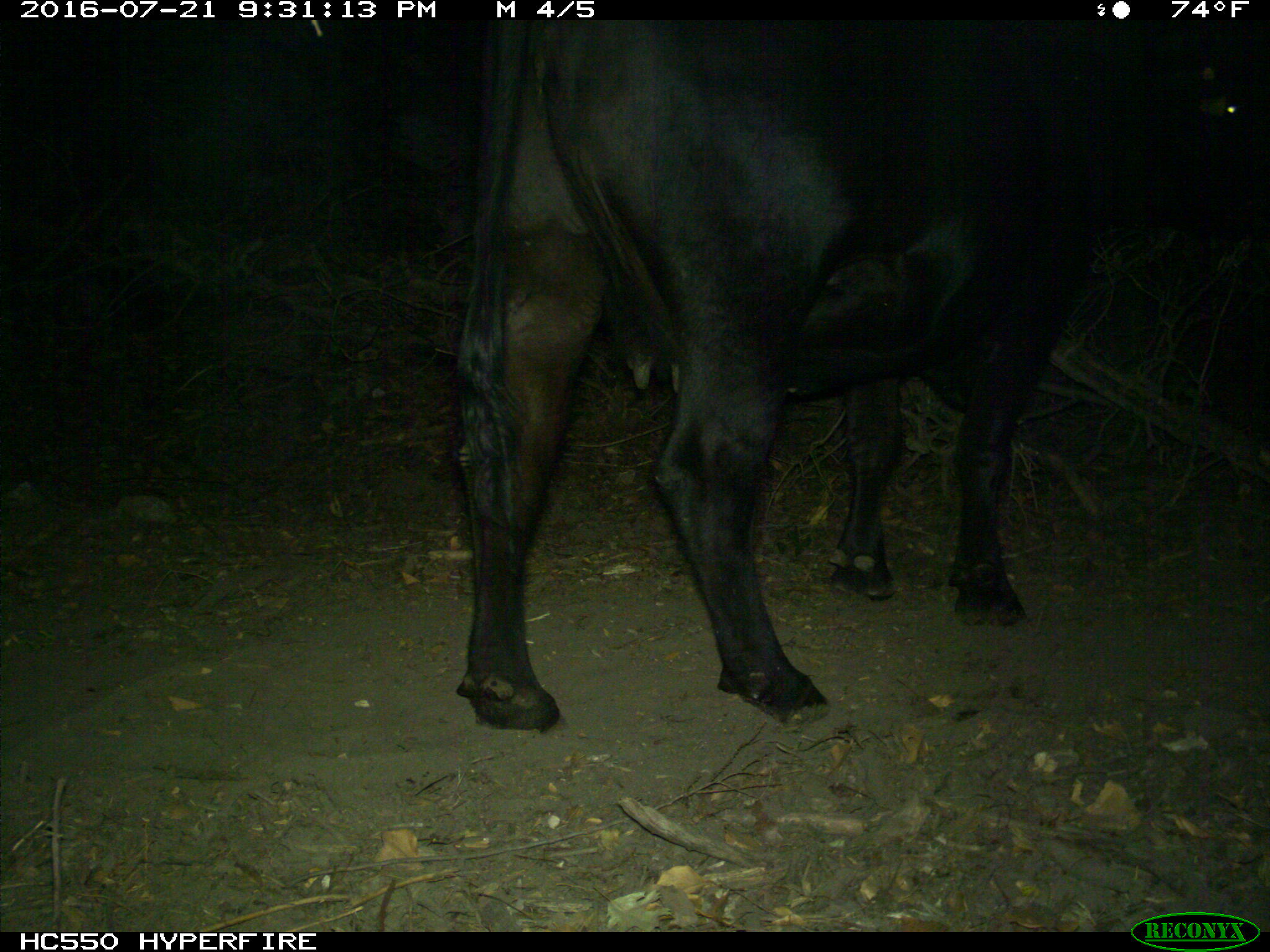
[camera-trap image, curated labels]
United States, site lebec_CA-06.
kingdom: Animalia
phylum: Chordata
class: Mammalia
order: Artiodactyla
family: Bovidae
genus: Bos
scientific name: Bos taurus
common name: domestic cow